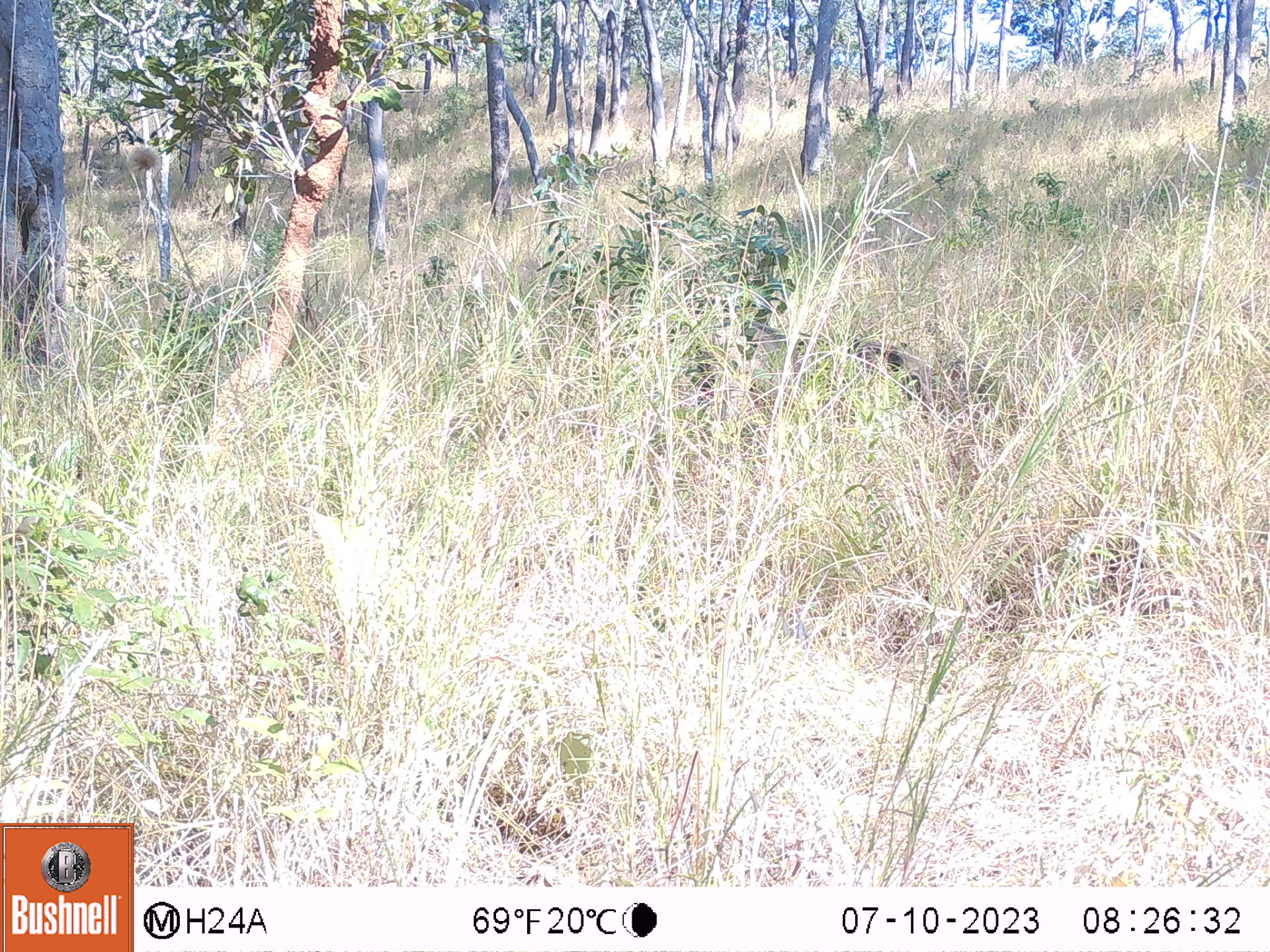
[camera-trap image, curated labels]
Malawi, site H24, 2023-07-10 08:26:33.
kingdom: Animalia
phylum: Chordata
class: Mammalia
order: Primates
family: Cercopithecidae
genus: Papio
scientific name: Papio cynocephalus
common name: yellow baboon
Yellow baboon (Papio cynocephalus), count 1.